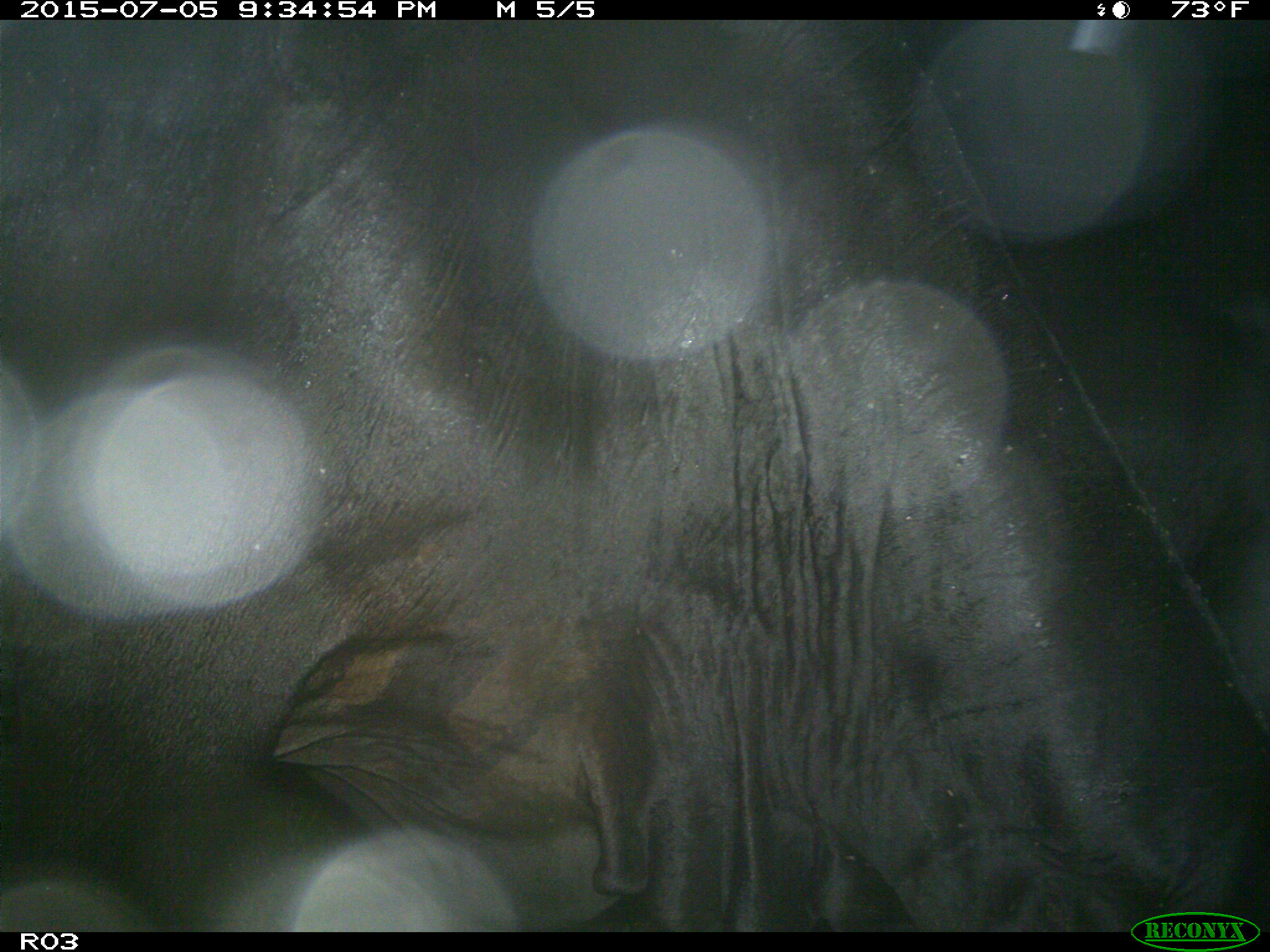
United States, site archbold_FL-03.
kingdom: Animalia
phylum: Chordata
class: Mammalia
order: Artiodactyla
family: Bovidae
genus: Bos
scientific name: Bos taurus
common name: domestic cow